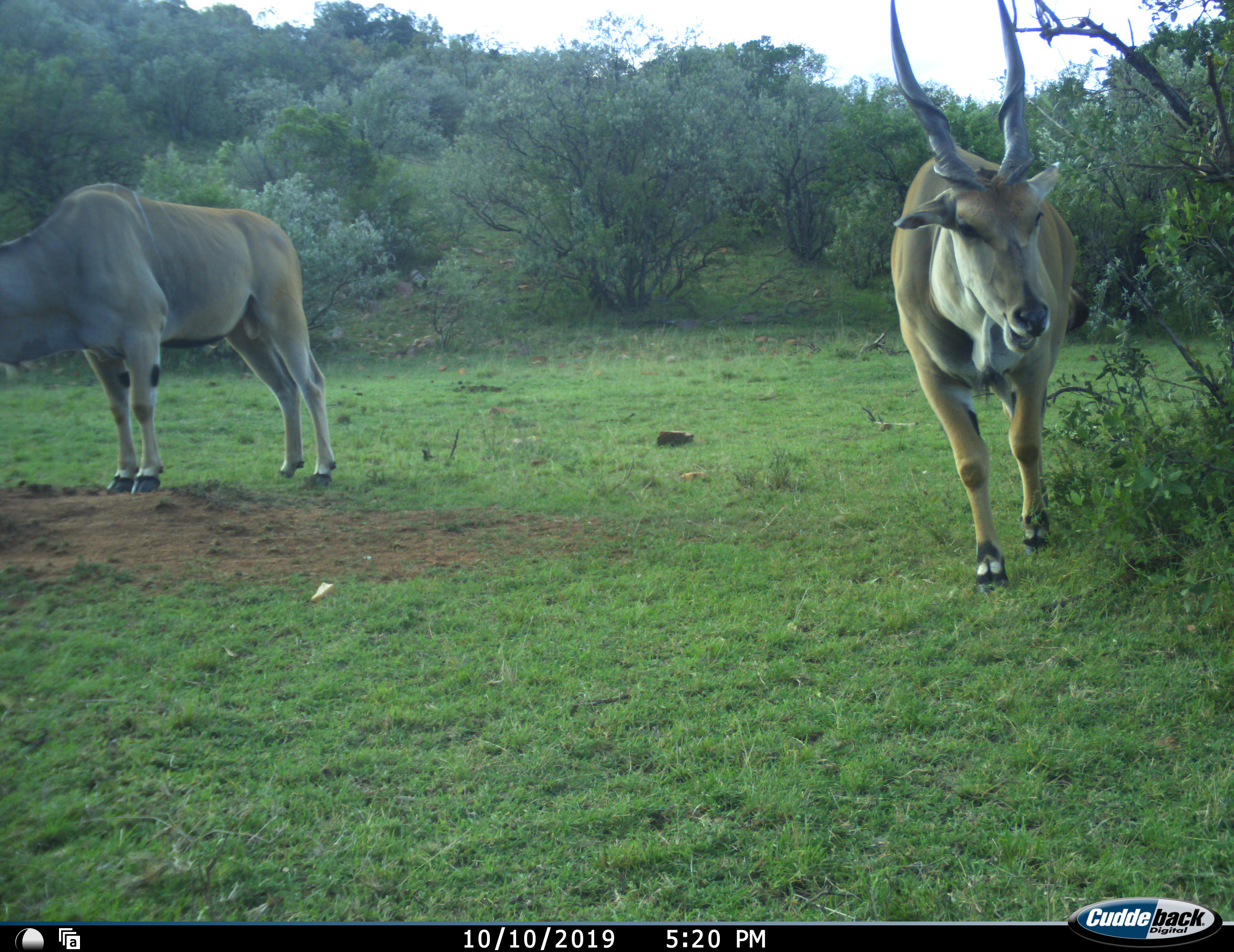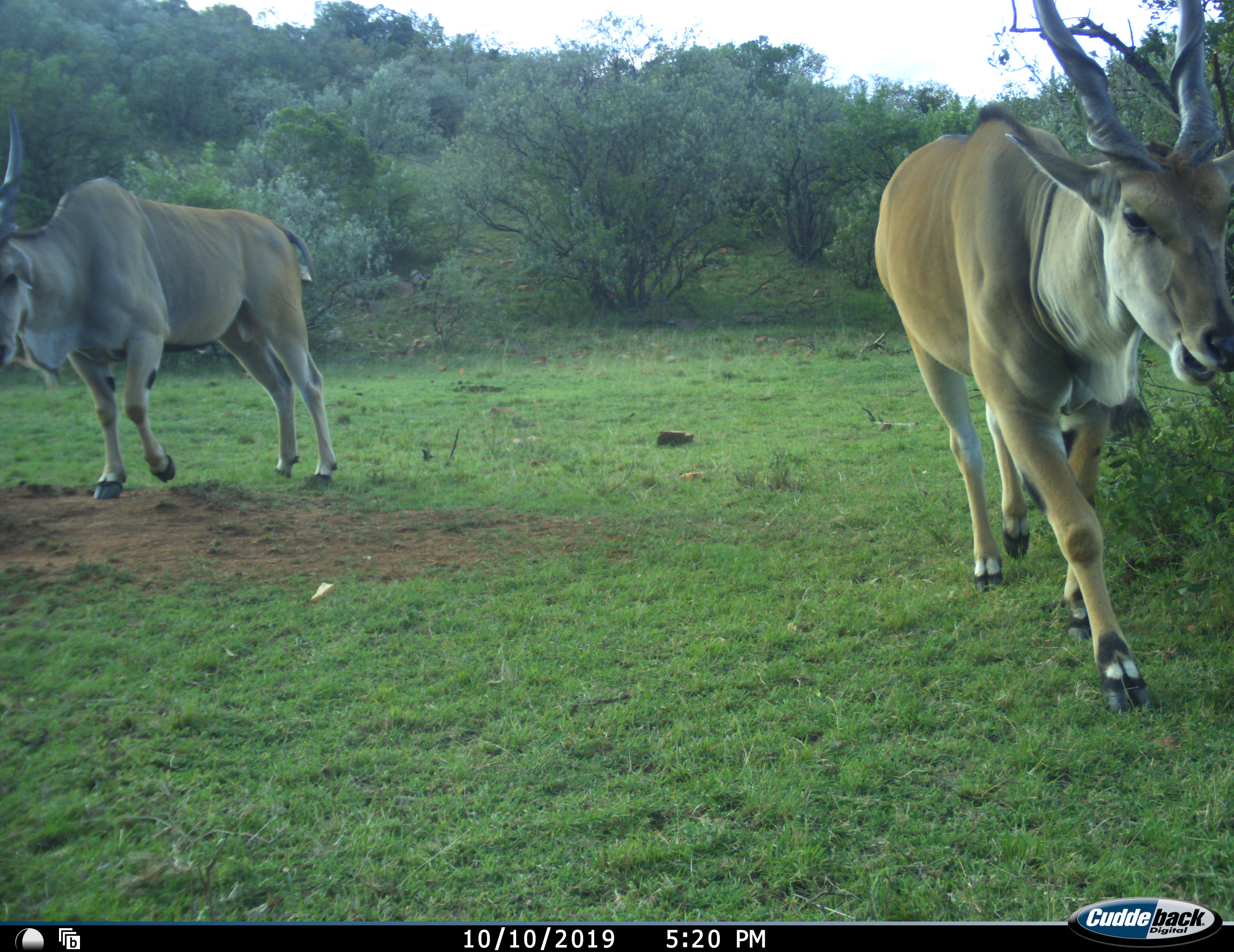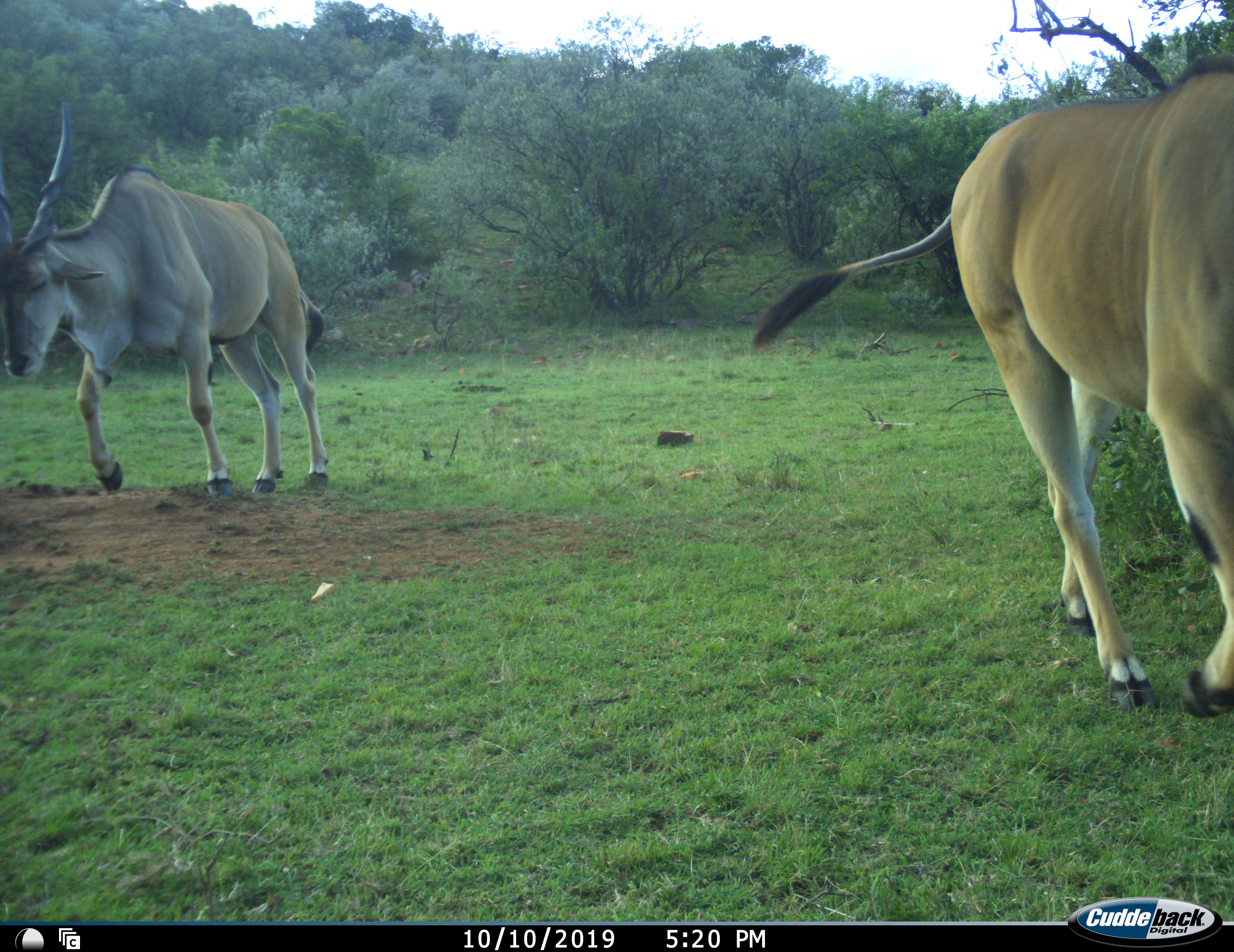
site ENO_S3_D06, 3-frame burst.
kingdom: Animalia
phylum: Chordata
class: Mammalia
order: Artiodactyla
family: Bovidae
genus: Tragelaphus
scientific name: Tragelaphus oryx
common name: eland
Eland (Tragelaphus oryx), count 2. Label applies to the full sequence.